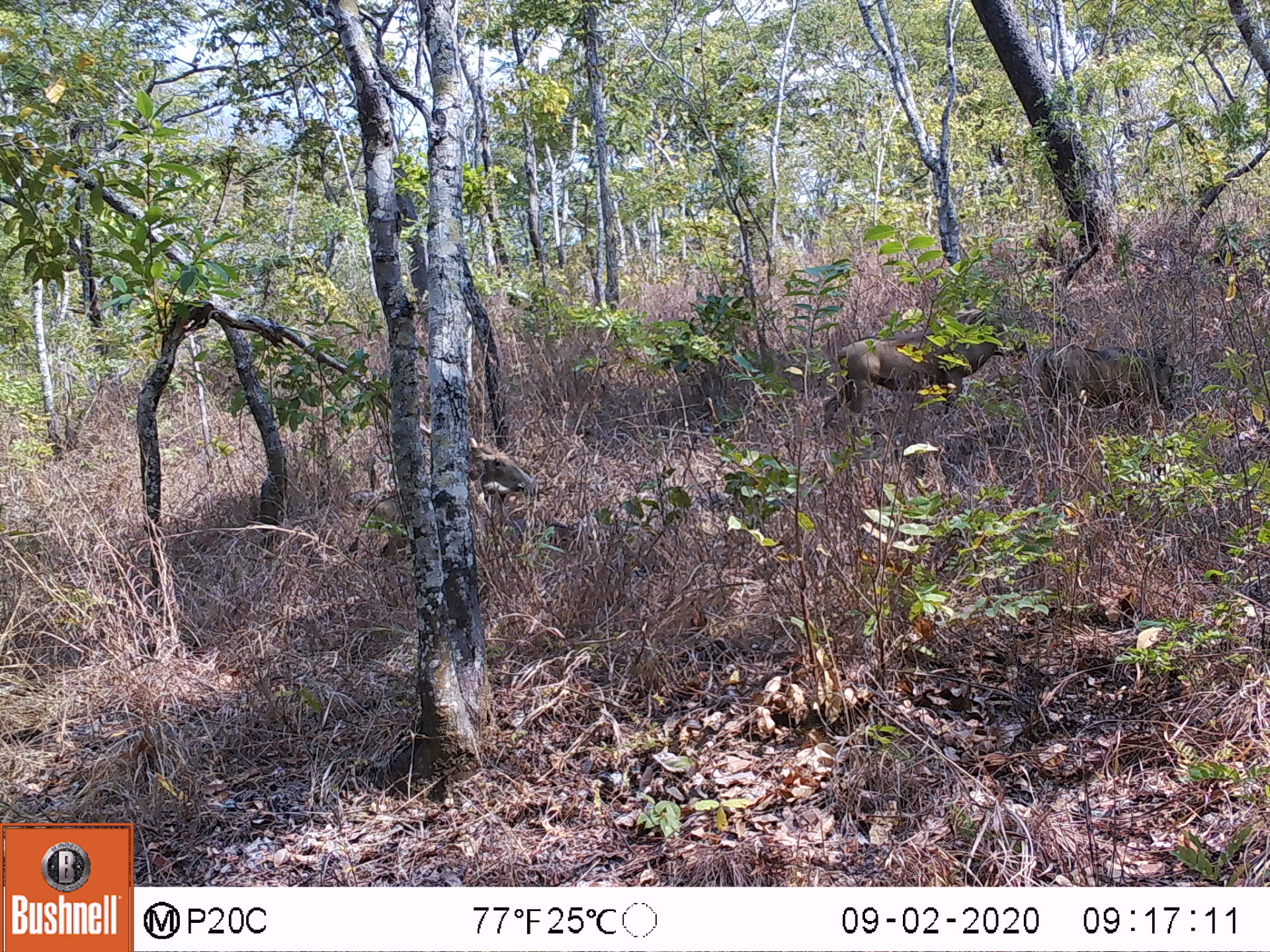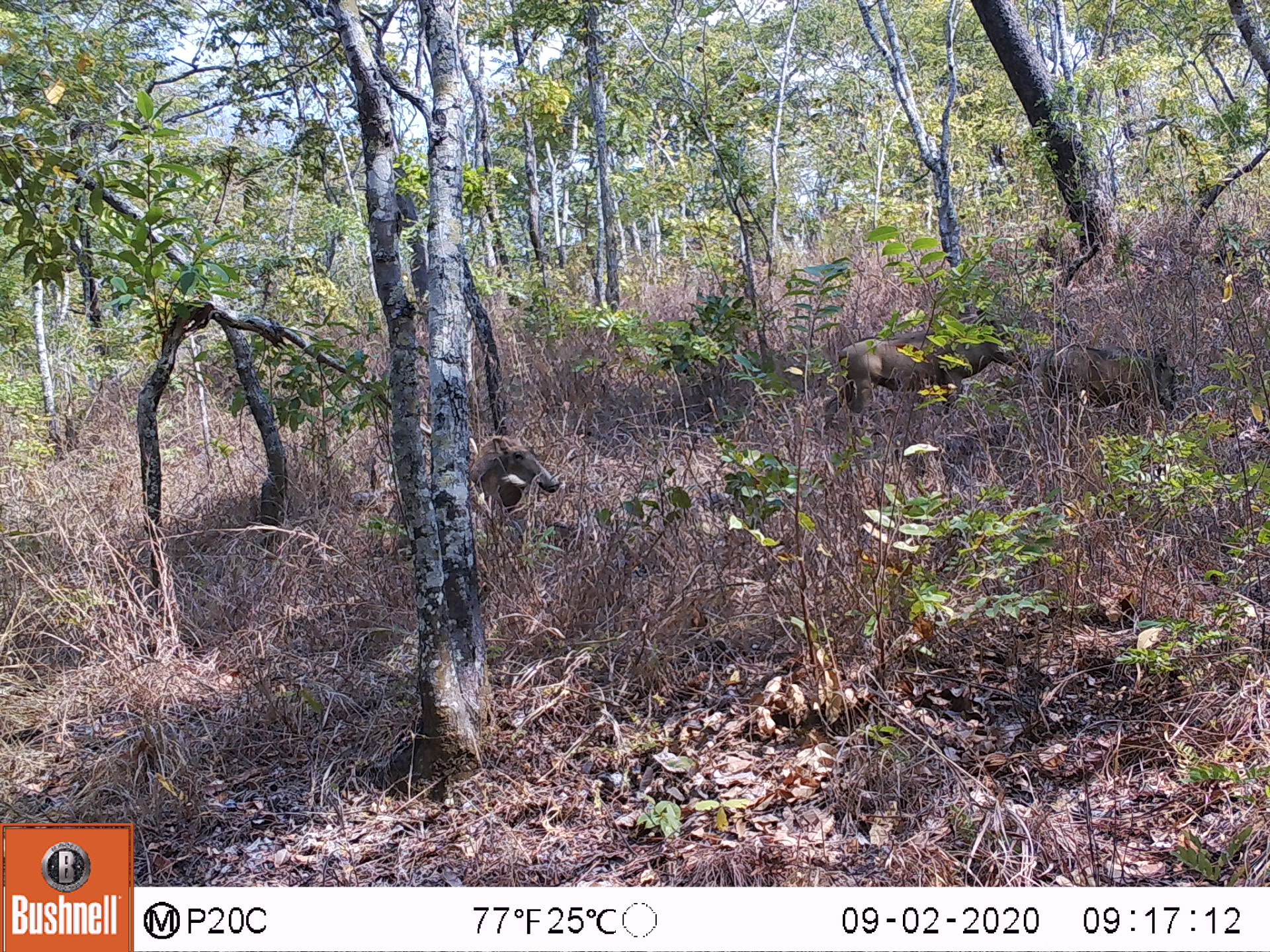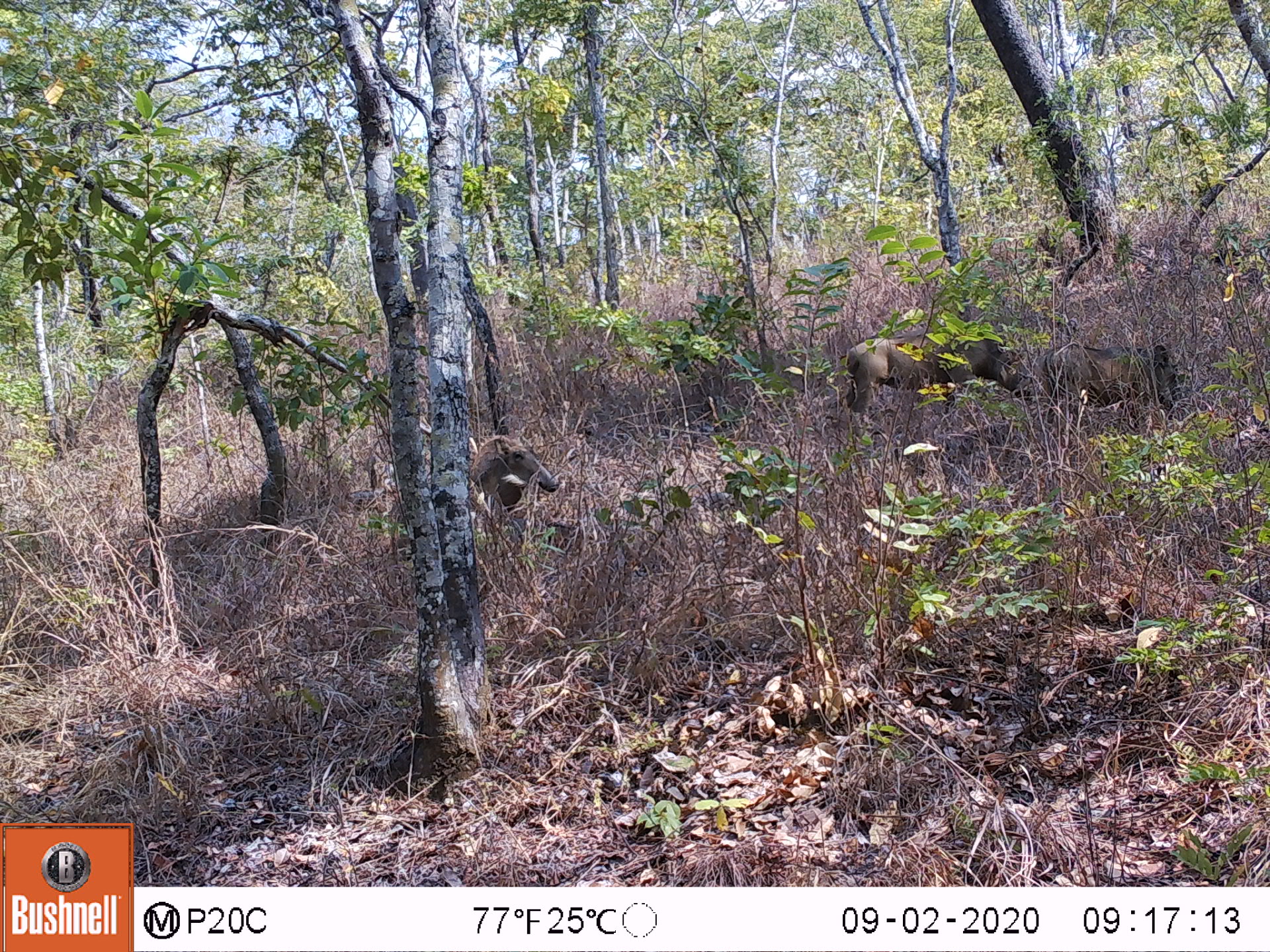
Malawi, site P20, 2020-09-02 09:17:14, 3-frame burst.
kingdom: Animalia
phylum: Chordata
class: Mammalia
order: Artiodactyla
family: Suidae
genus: Phacochoerus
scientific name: Phacochoerus africanus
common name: common warthog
Common warthog (Phacochoerus africanus), count 2.